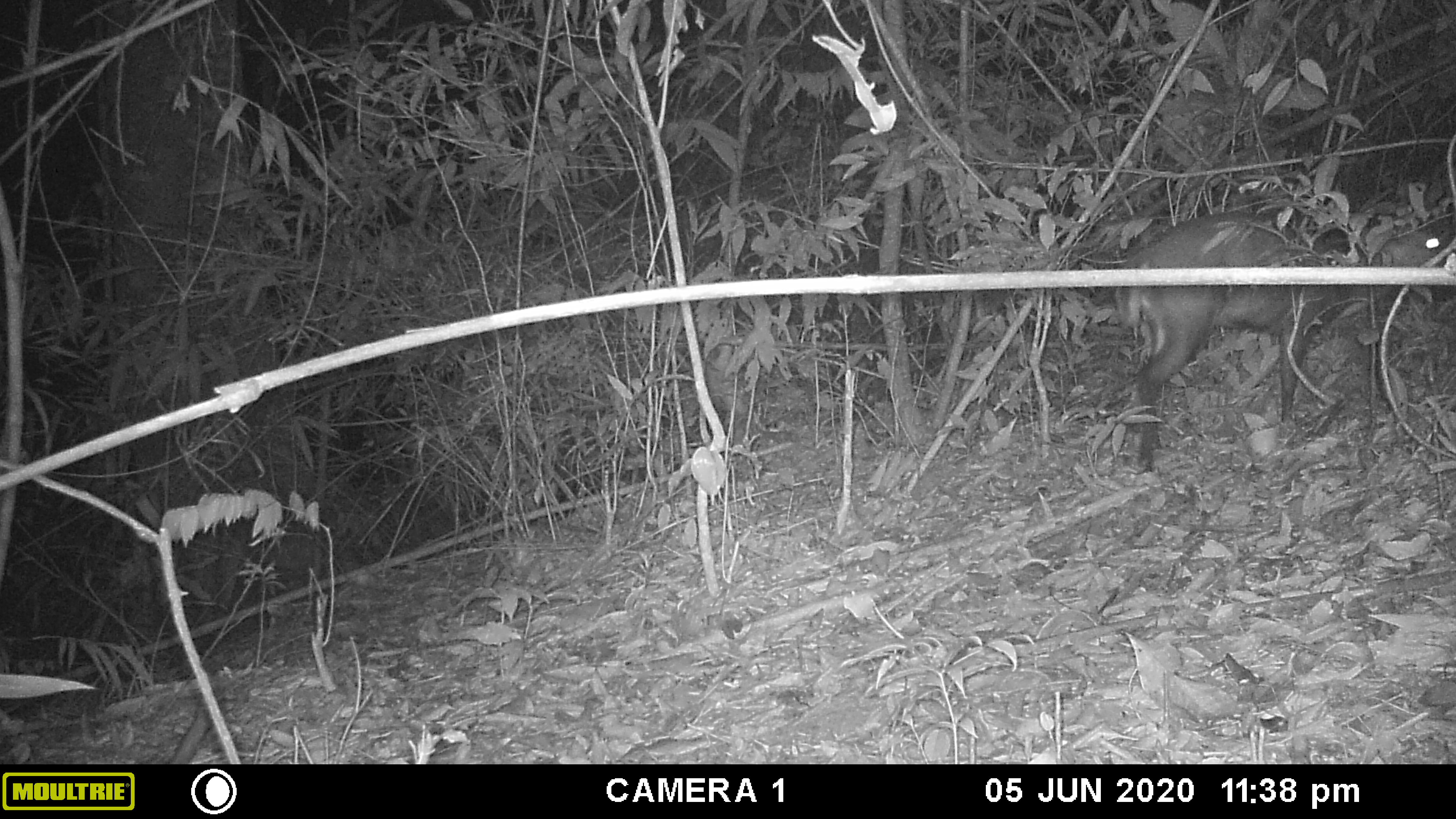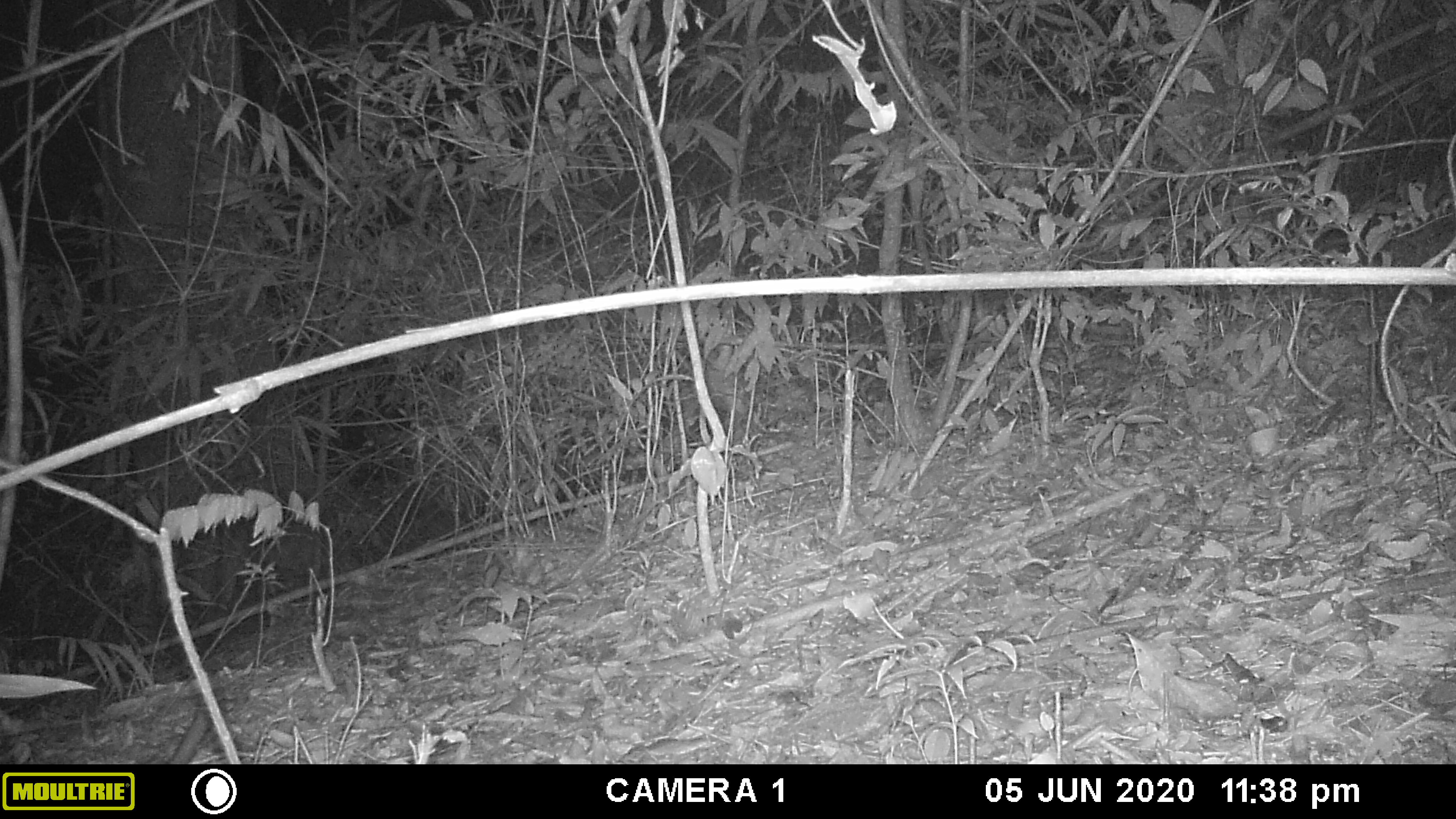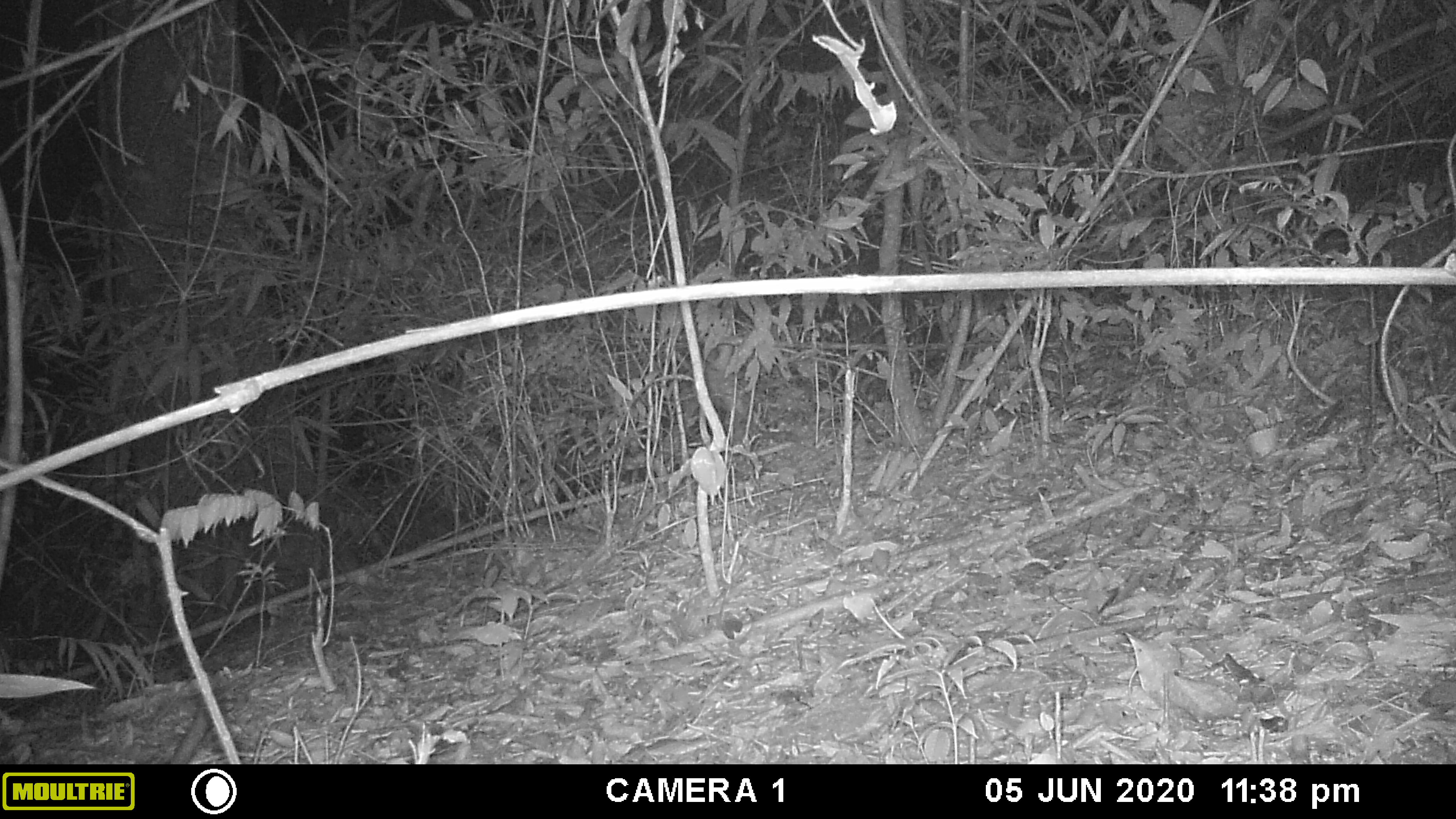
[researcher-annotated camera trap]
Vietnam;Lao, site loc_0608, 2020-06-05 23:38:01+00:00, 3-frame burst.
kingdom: Animalia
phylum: Chordata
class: Mammalia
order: Artiodactyla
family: Cervidae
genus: Muntiacus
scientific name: Muntiacus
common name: muntjacs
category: unidentified muntjac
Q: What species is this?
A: Unidentified muntjac (muntjacs) (Muntiacus).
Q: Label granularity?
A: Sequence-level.